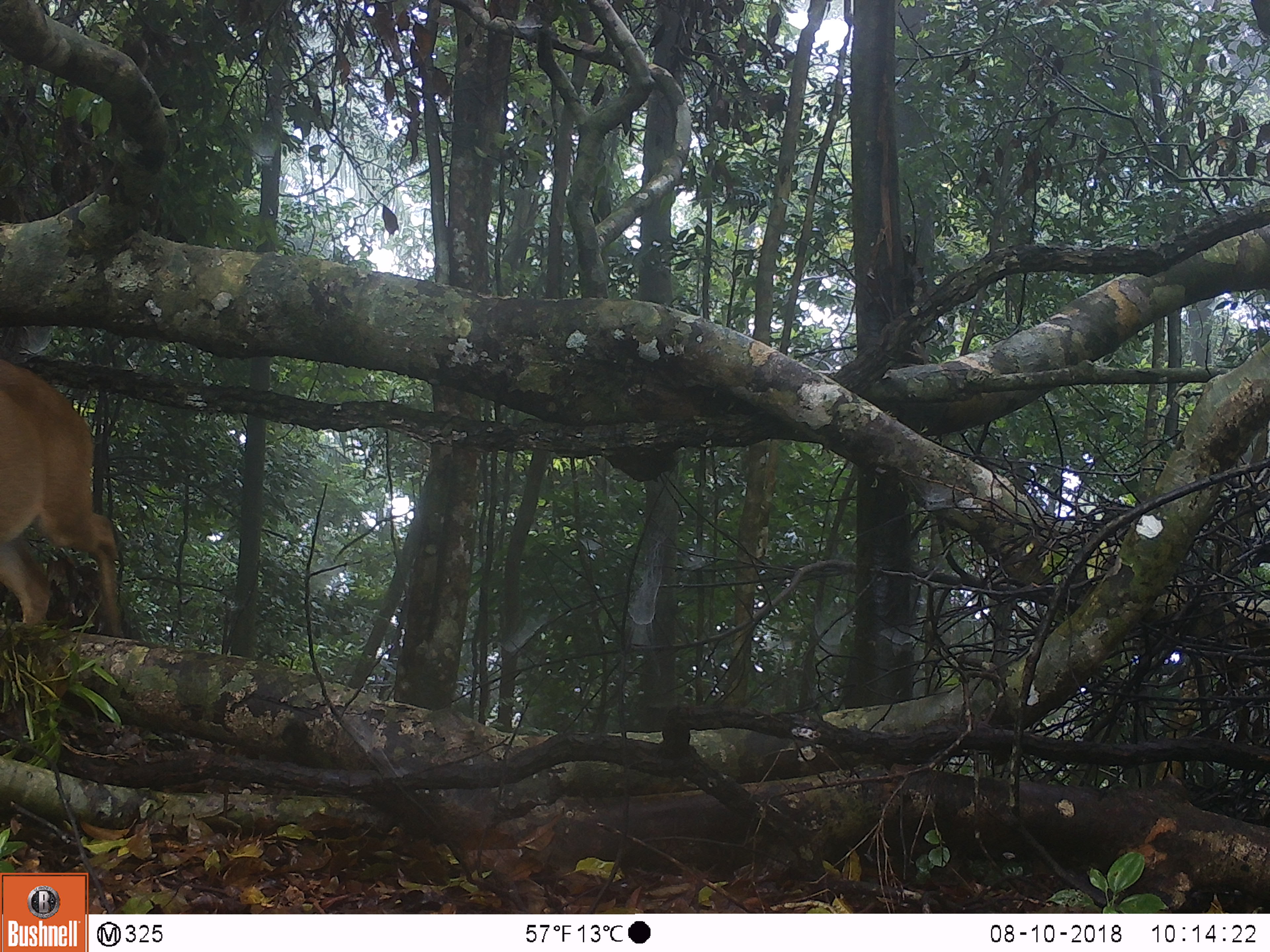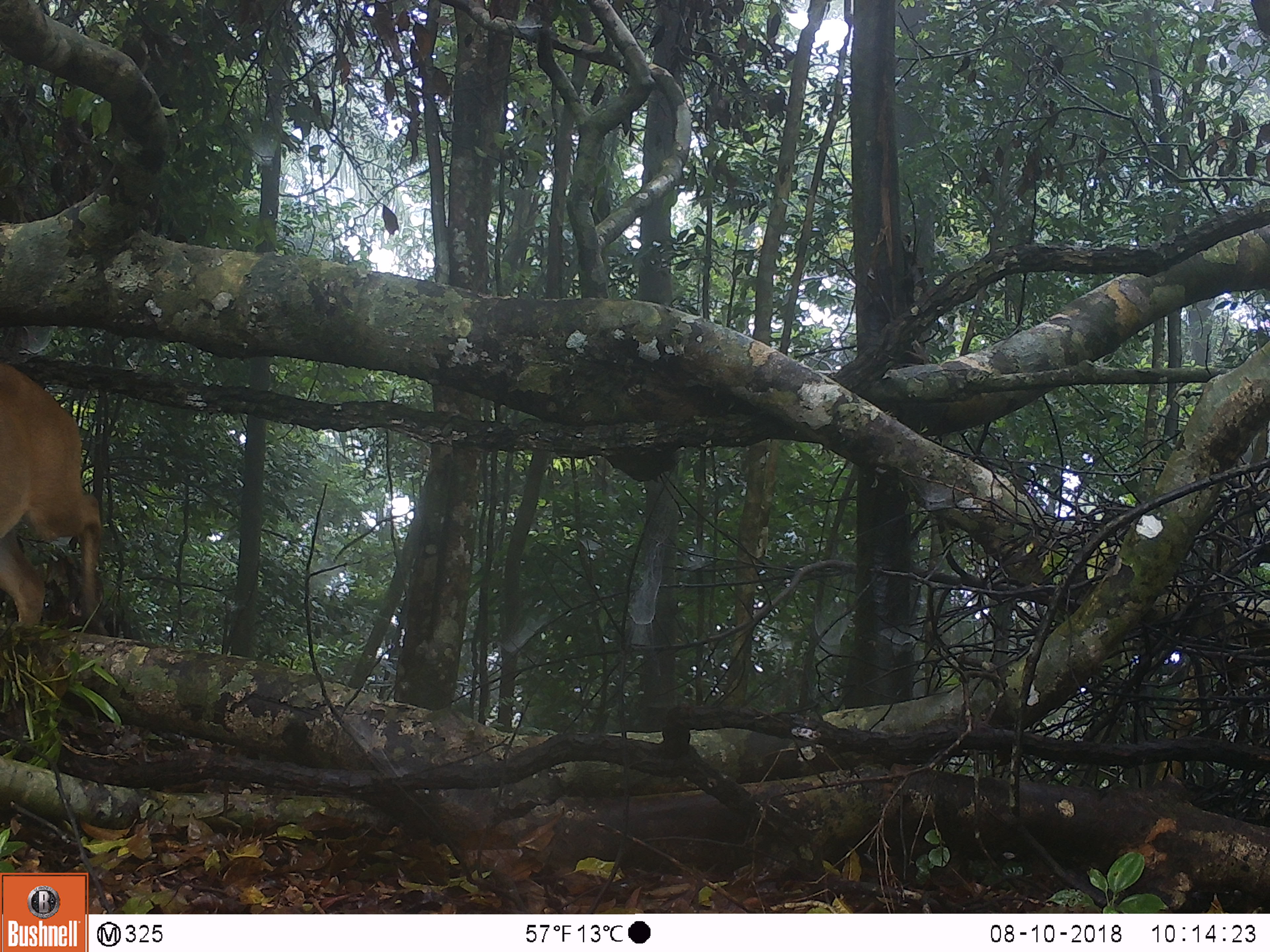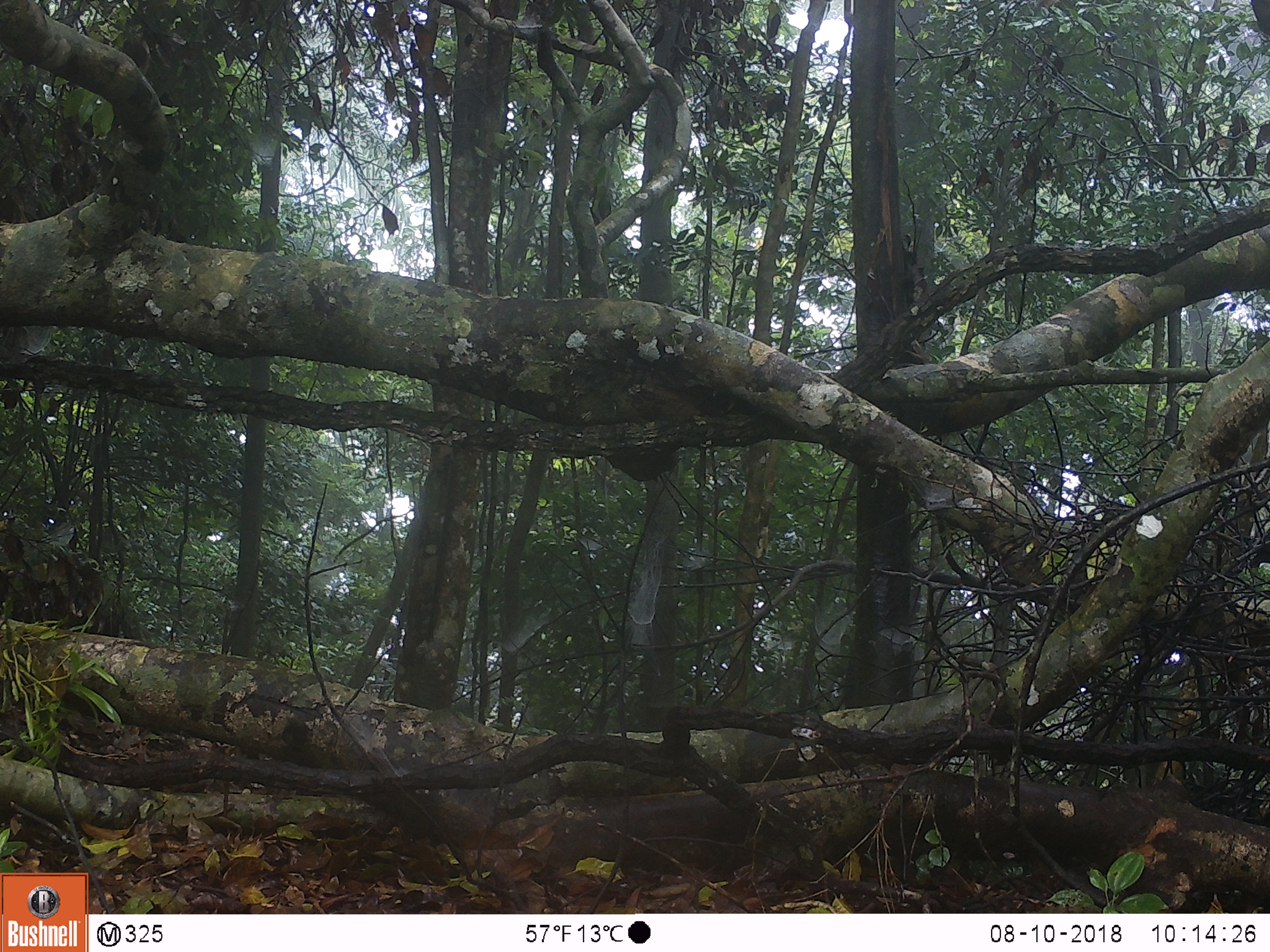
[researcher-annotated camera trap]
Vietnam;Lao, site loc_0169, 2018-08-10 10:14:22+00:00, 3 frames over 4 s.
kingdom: Animalia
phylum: Chordata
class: Mammalia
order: Artiodactyla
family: Cervidae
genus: Muntiacus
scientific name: Muntiacus vuquangensis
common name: large-antlered muntjac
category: large antlered muntjac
Large antlered muntjac (large-antlered muntjac) (Muntiacus vuquangensis). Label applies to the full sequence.